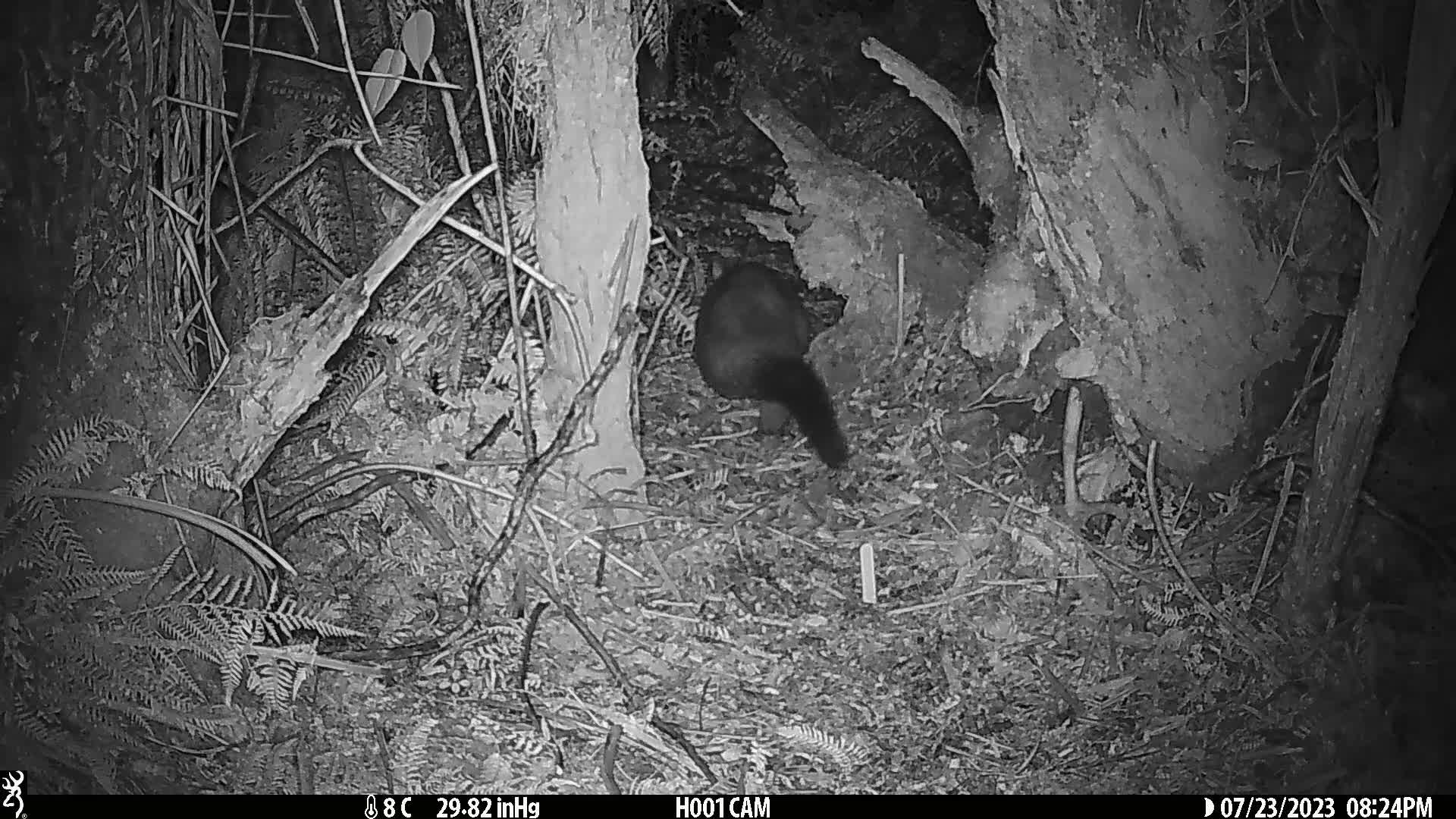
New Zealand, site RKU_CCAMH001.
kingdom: Animalia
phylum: Chordata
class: Mammalia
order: Diprotodontia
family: Phalangeridae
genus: Trichosurus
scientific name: Trichosurus vulpecula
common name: common brushtail possum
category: possum